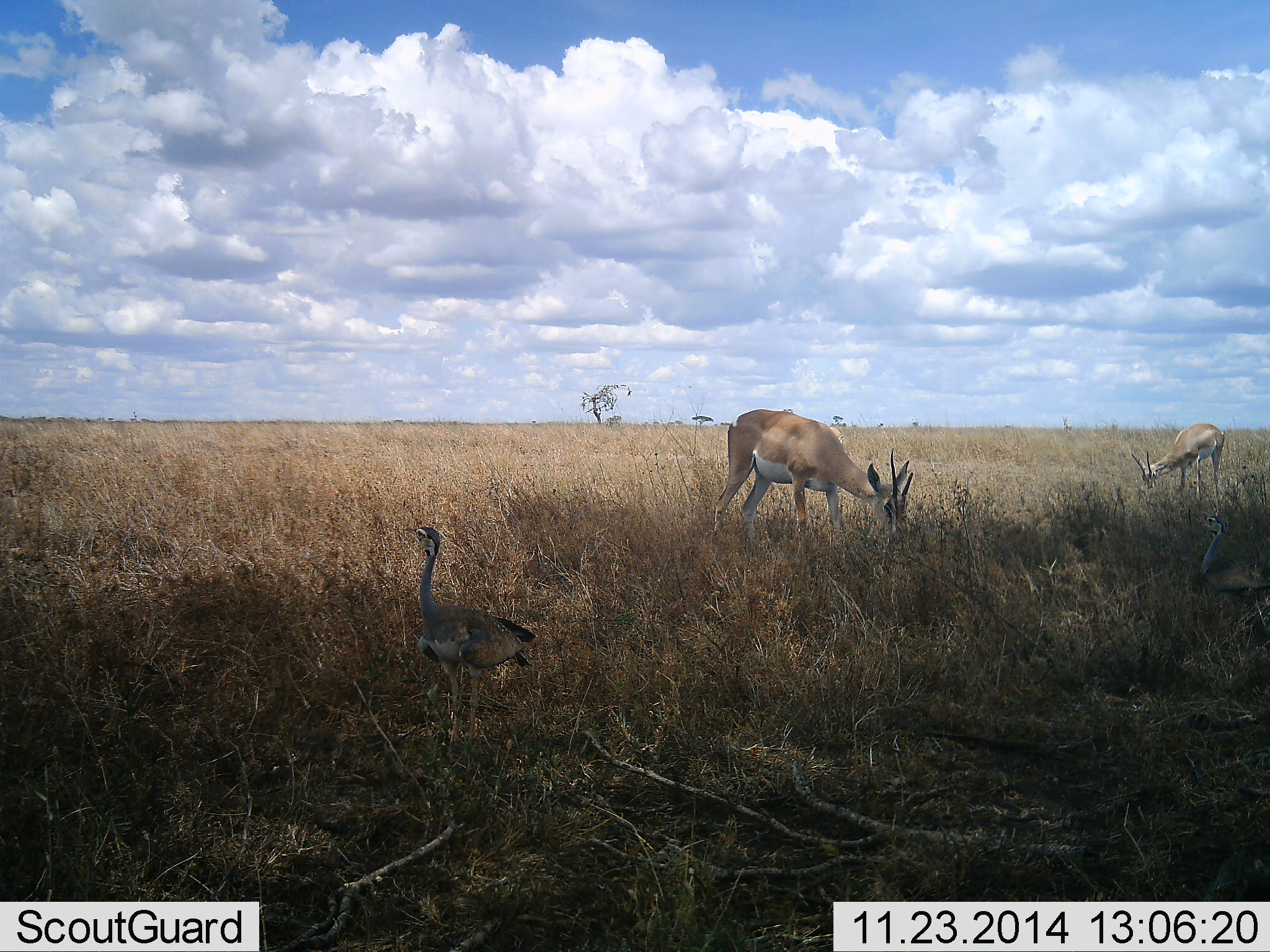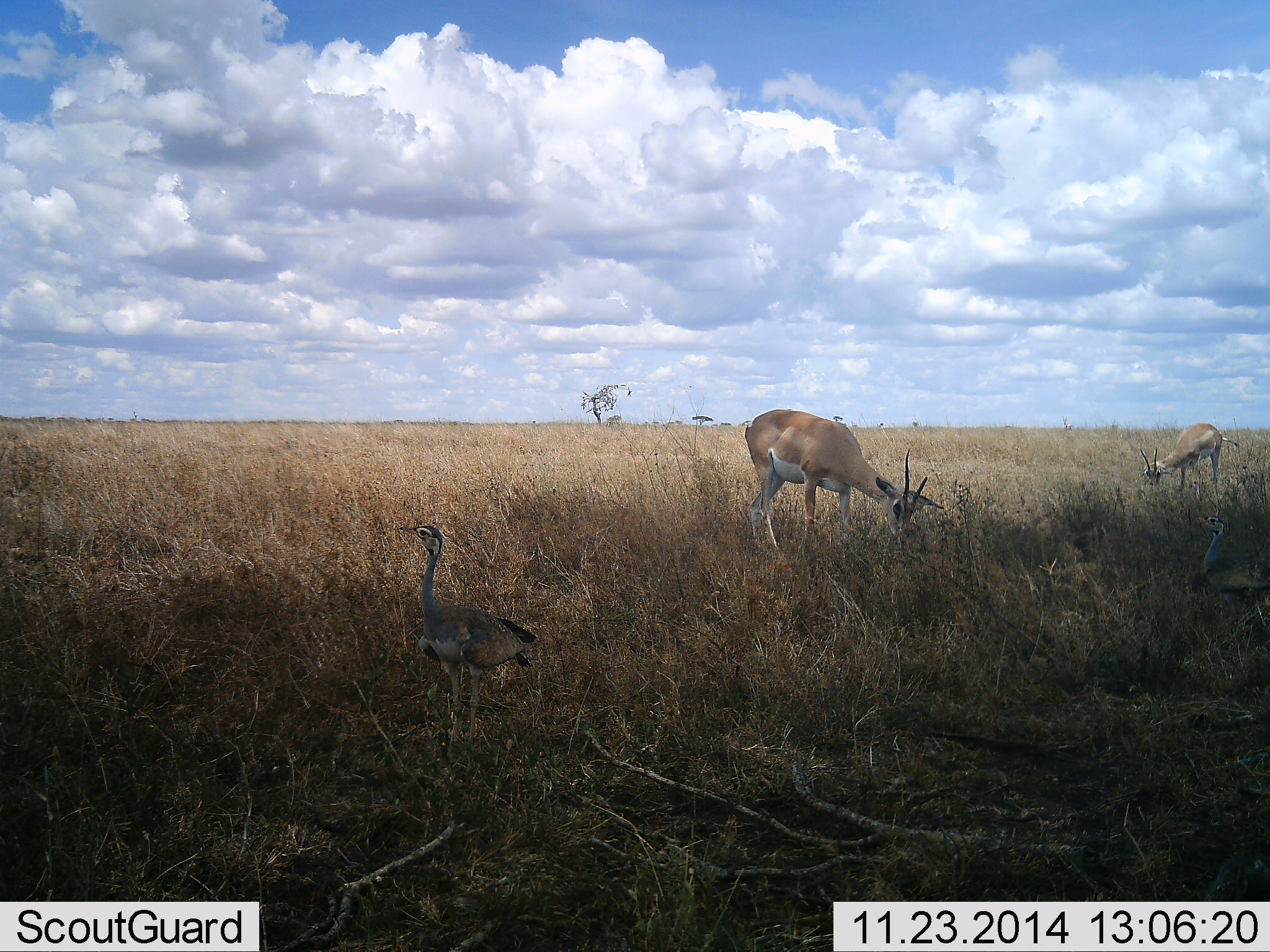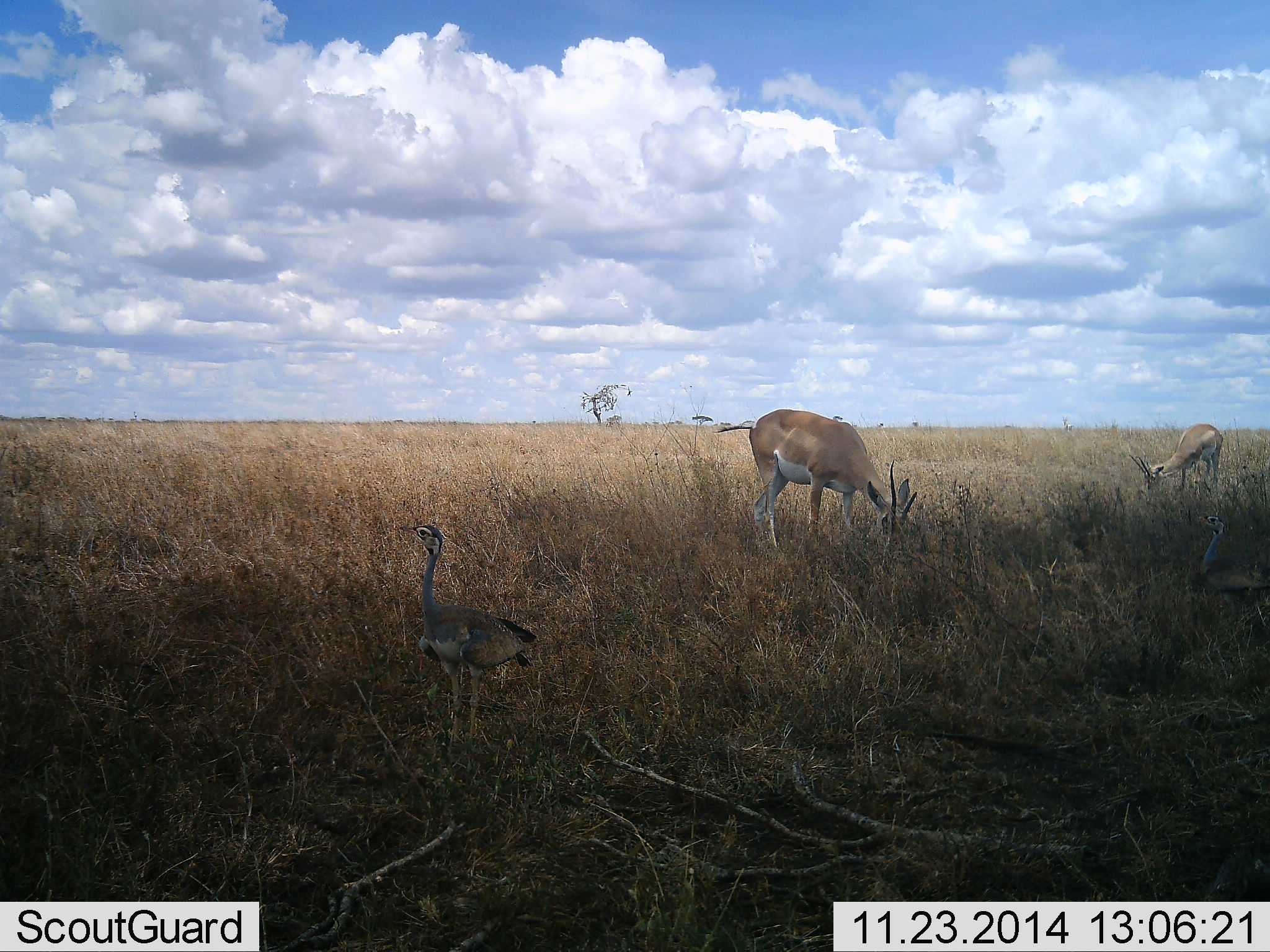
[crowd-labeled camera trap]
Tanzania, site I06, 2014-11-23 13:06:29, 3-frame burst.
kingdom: Animalia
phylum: Chordata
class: Mammalia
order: Artiodactyla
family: Bovidae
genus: Nanger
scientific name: Nanger granti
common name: grant's gazelle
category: gazellegrants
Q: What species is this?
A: Gazellegrants (grant's gazelle) (Nanger granti).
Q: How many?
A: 2.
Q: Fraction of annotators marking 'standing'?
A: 17%.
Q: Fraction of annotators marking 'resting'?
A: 0%.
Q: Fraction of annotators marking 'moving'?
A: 0%.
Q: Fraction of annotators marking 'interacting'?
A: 0%.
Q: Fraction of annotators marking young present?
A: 0%.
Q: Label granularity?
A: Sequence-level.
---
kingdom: Animalia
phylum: Chordata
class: Aves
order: Otidiformes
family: Otididae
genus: Ardeotis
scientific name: Ardeotis kori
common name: kori bustard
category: koribustard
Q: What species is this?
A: Koribustard (kori bustard) (Ardeotis kori).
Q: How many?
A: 2.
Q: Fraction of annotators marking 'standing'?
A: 100%.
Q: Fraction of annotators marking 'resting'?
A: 0%.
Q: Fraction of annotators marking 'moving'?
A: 0%.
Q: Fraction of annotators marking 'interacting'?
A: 9%.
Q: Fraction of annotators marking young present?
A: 0%.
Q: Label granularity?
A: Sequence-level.